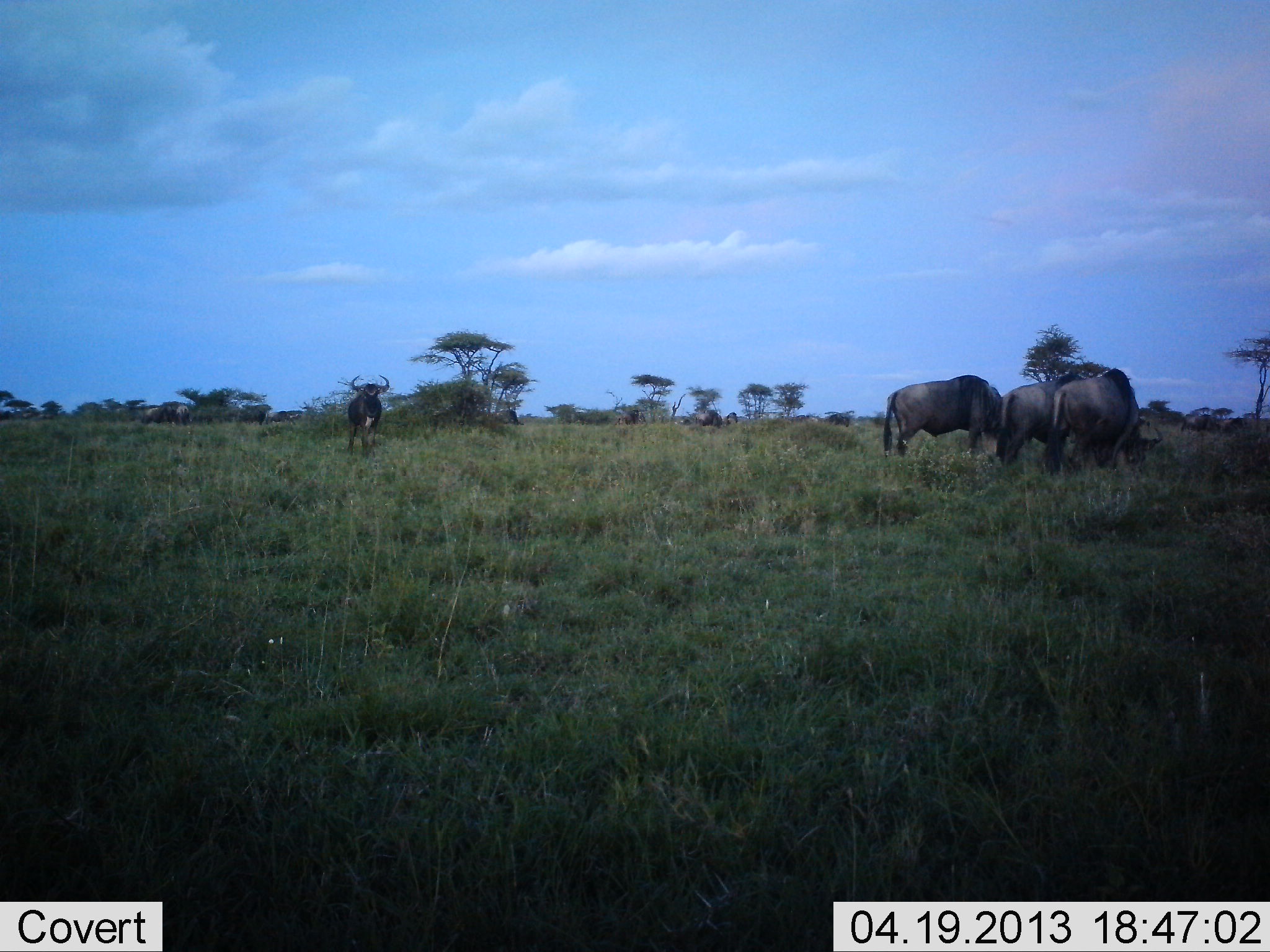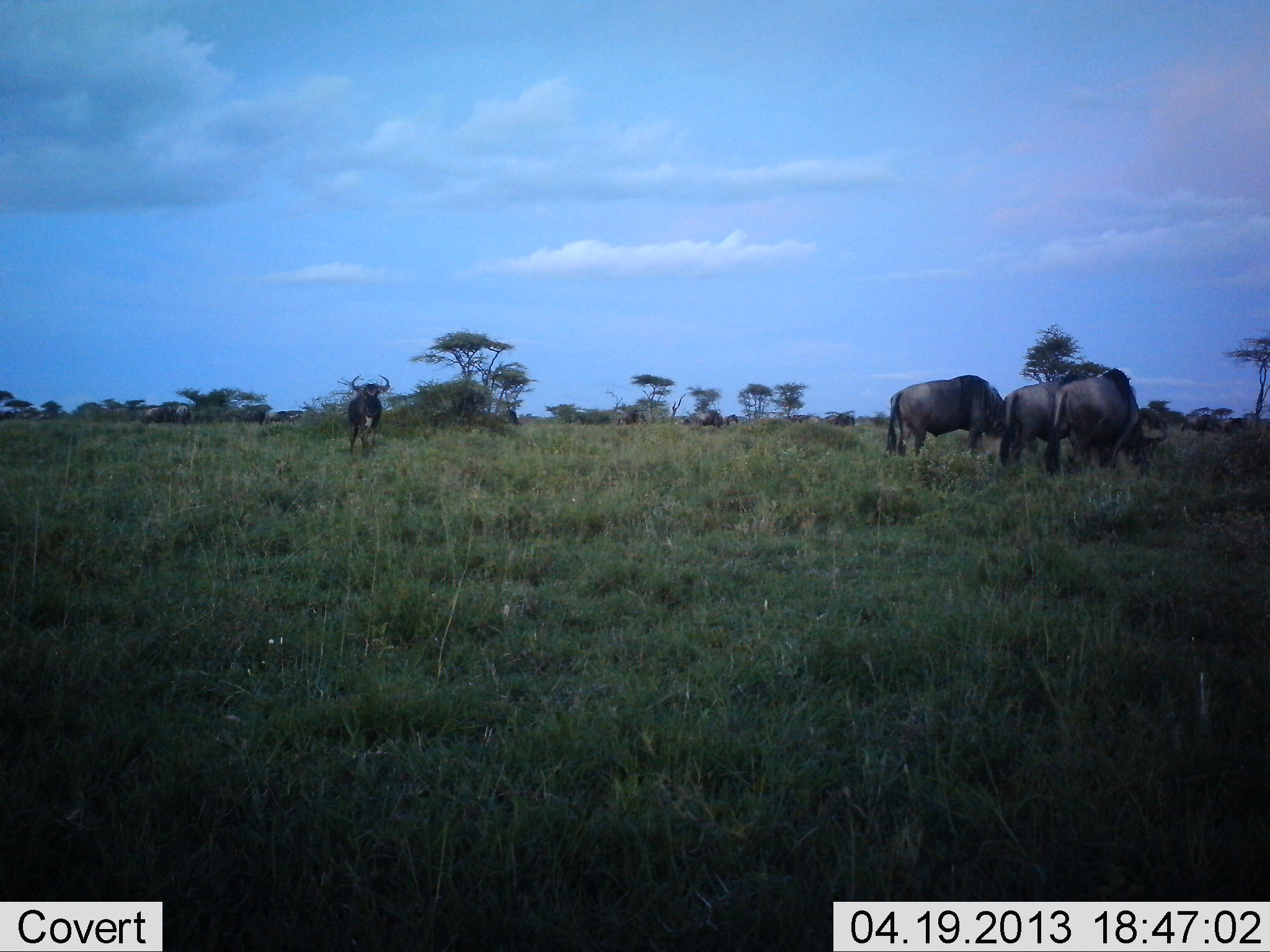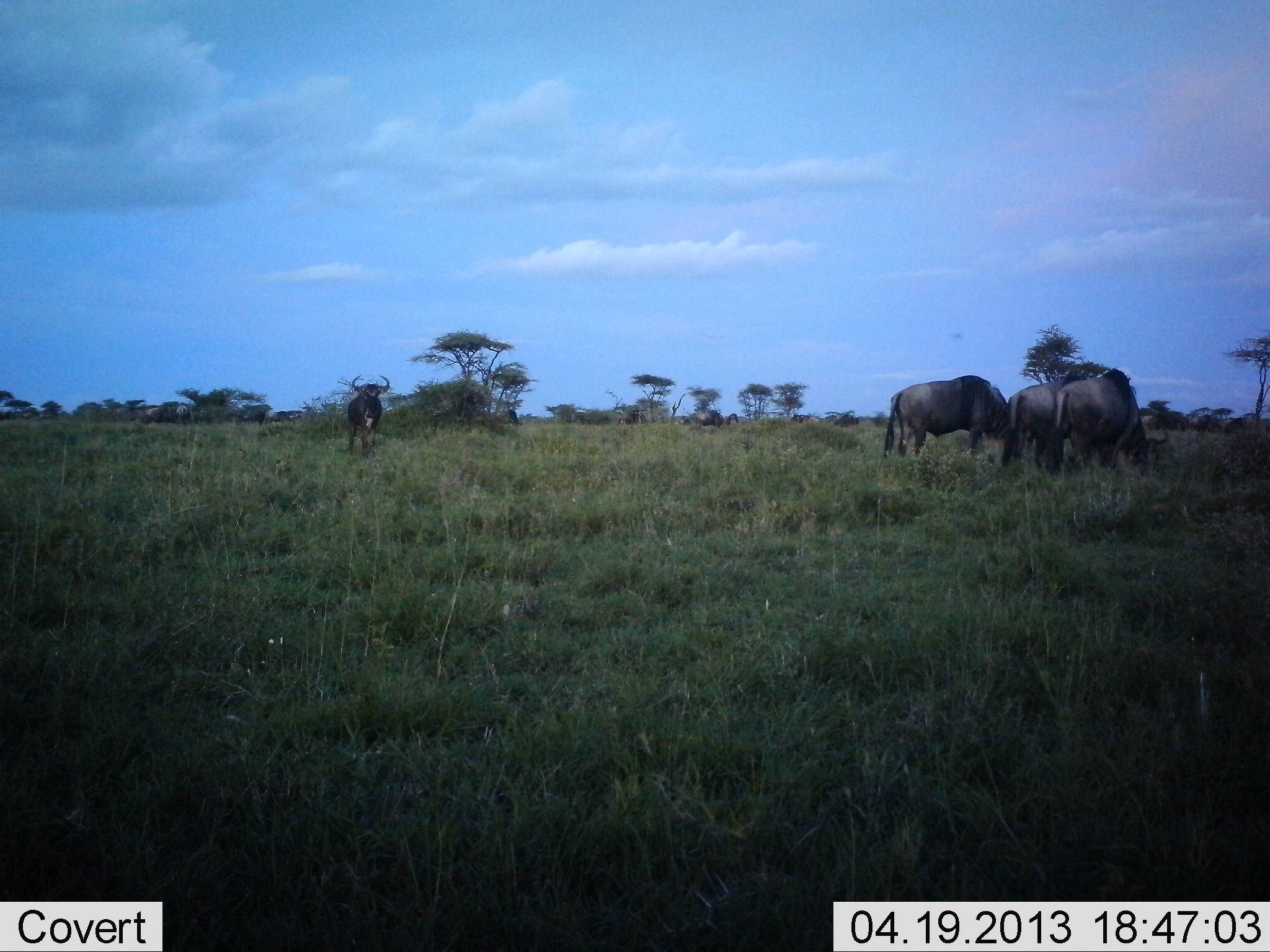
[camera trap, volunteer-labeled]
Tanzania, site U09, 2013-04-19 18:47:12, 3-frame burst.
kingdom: Animalia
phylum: Chordata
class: Mammalia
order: Artiodactyla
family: Bovidae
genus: Connochaetes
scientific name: Connochaetes taurinus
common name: blue wildebeest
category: wildebeest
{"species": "wildebeest (blue wildebeest) (Connochaetes taurinus)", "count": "8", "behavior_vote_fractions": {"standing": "90%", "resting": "0%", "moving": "30%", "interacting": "0%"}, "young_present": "0%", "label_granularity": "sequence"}